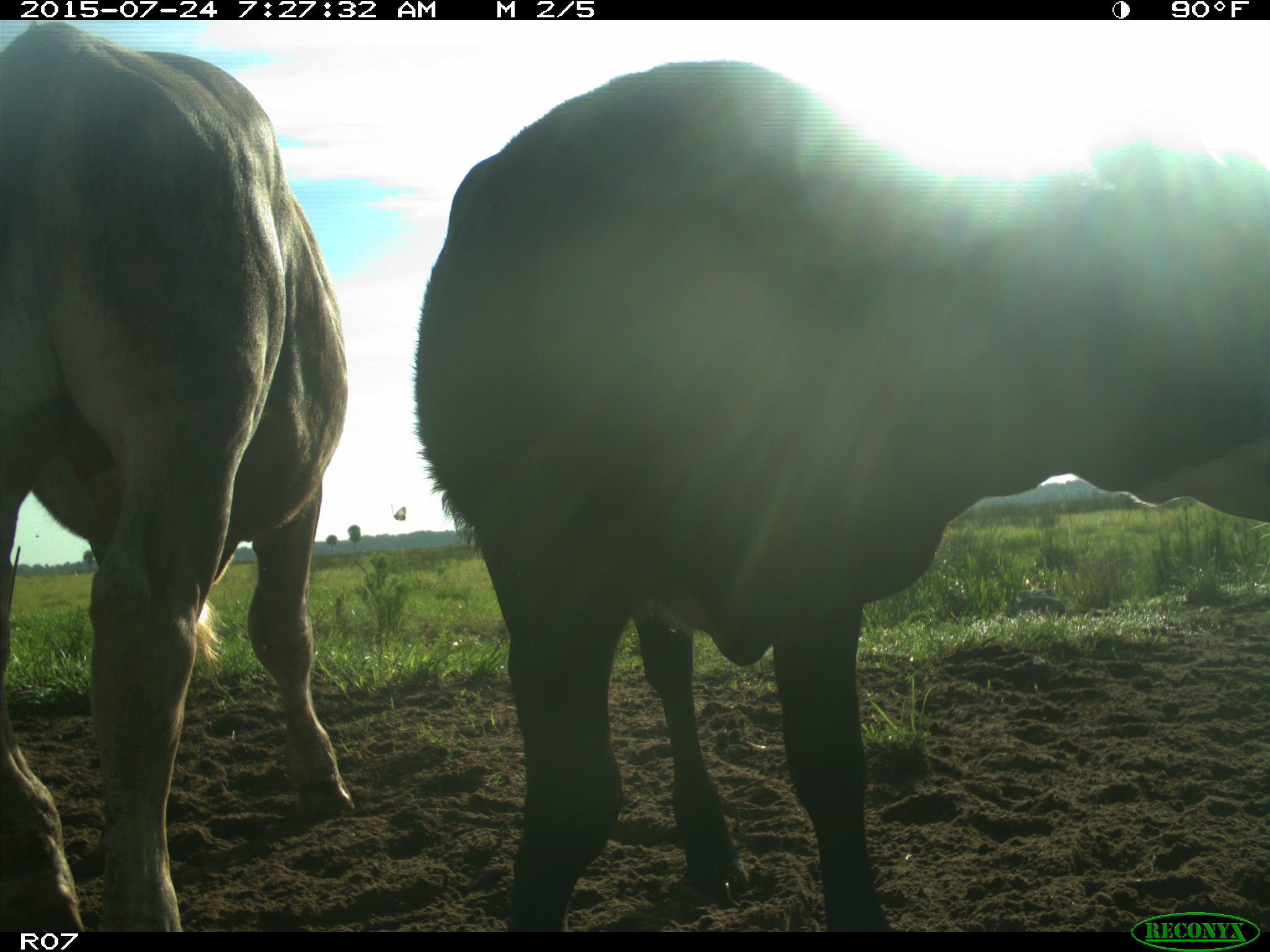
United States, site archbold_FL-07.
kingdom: Animalia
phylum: Chordata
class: Mammalia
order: Artiodactyla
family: Bovidae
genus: Bos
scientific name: Bos taurus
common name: domestic cow